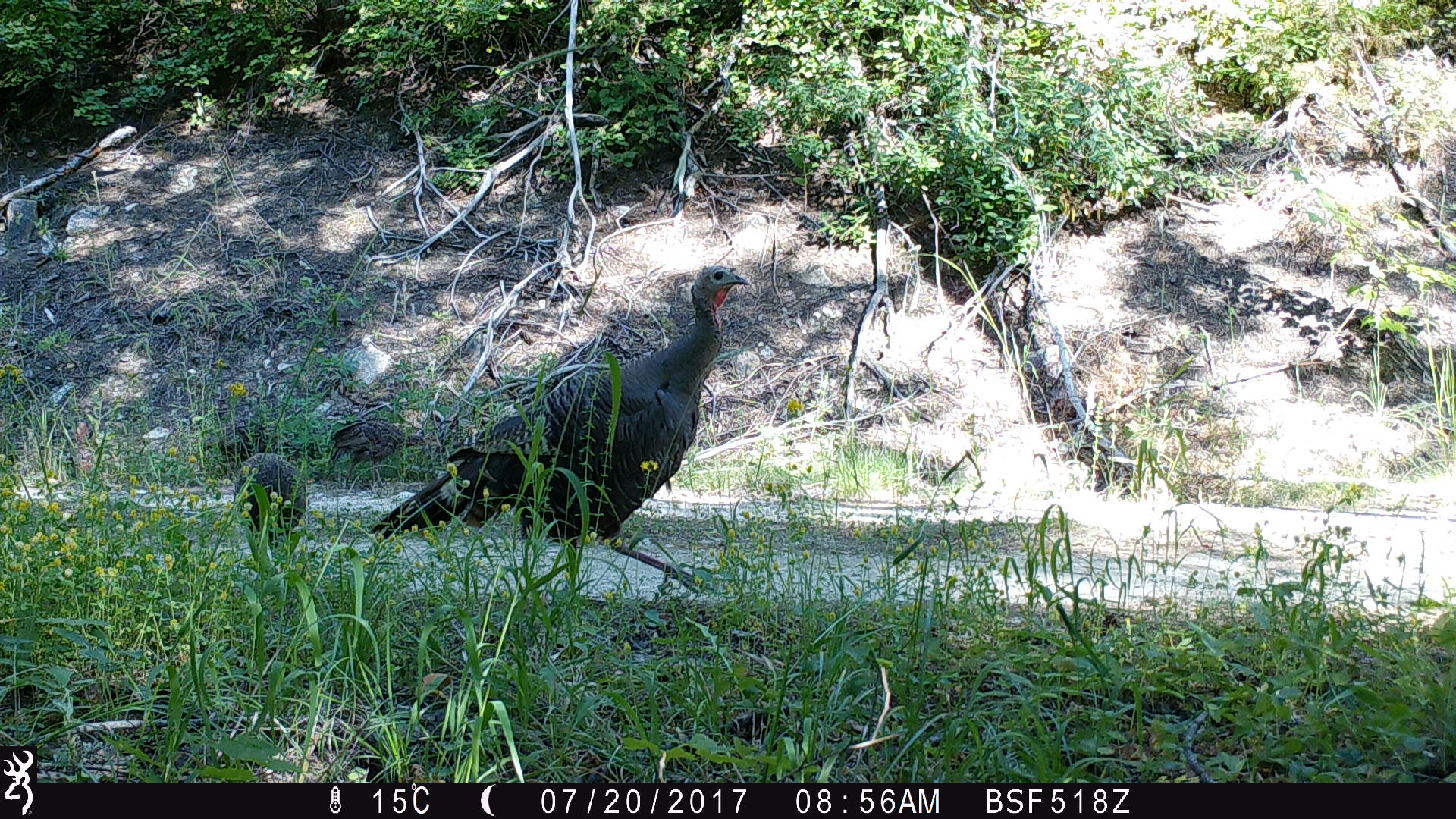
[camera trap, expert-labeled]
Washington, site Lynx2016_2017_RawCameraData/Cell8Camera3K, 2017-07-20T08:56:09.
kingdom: Animalia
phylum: Chordata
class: Aves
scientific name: Aves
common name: birds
Aves (birds). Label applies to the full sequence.